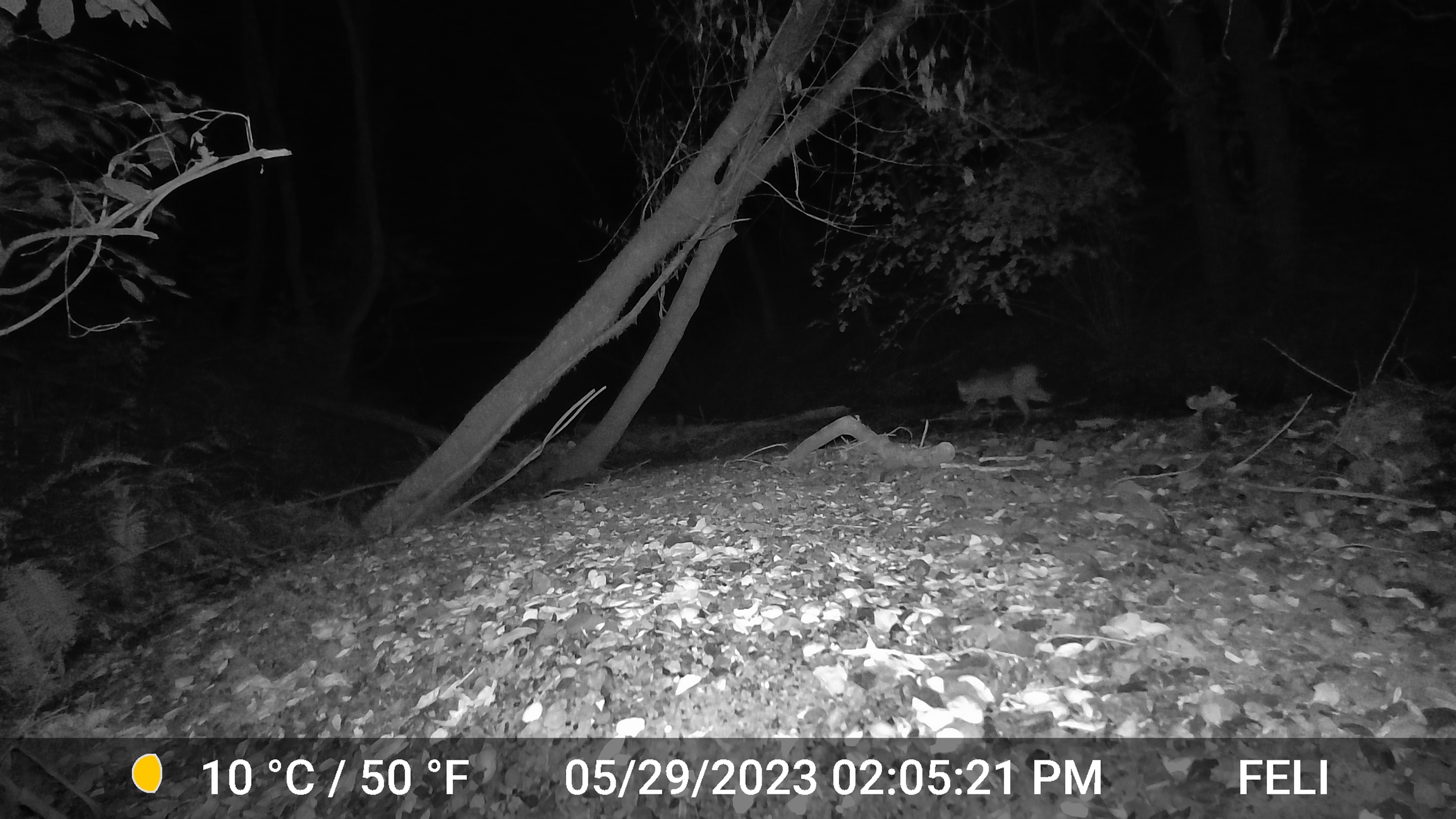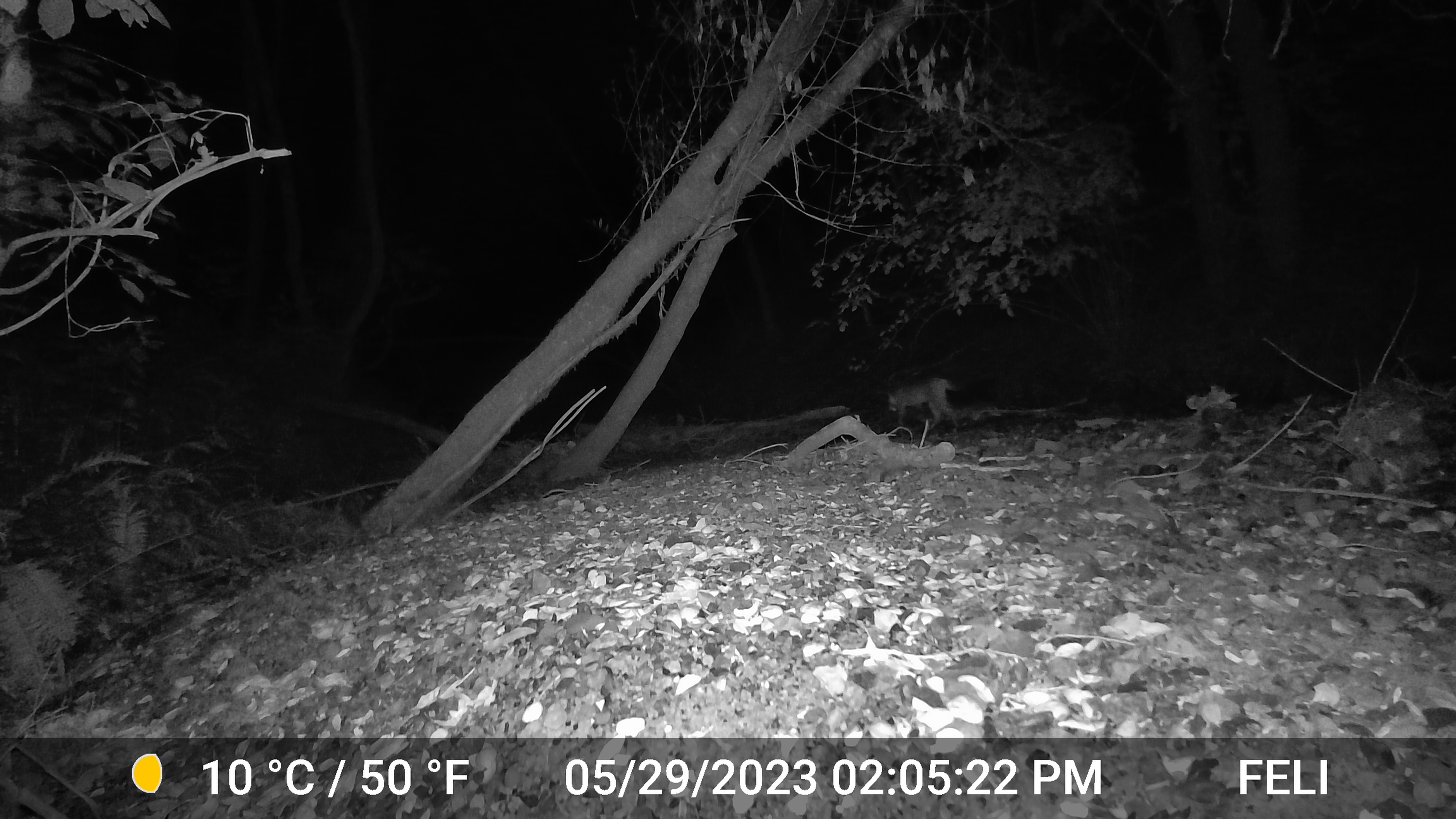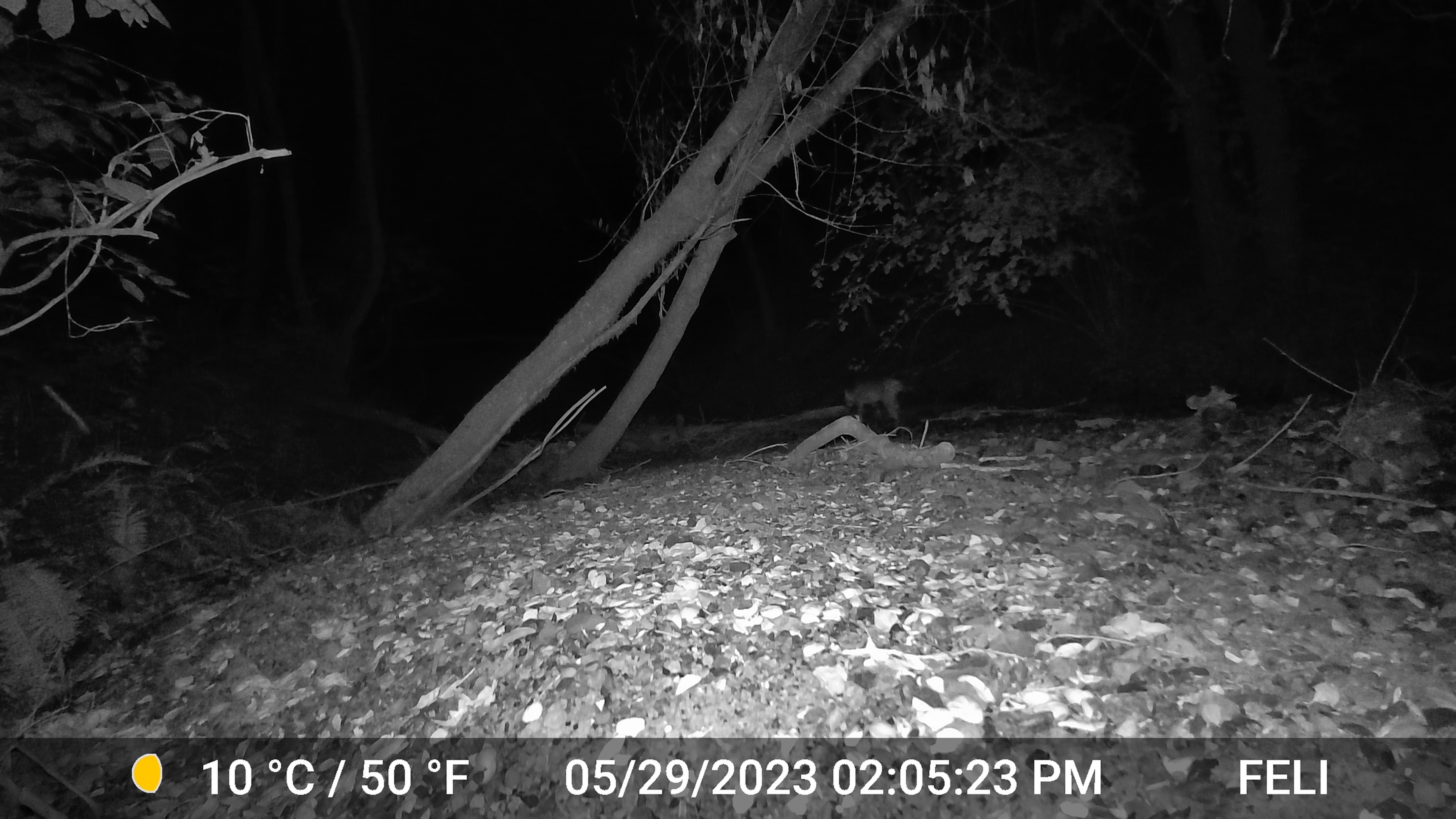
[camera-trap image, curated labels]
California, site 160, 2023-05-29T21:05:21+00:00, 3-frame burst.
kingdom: Animalia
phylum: Chordata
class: Mammalia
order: Carnivora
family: Felidae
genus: Lynx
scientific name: Lynx rufus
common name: bobcat